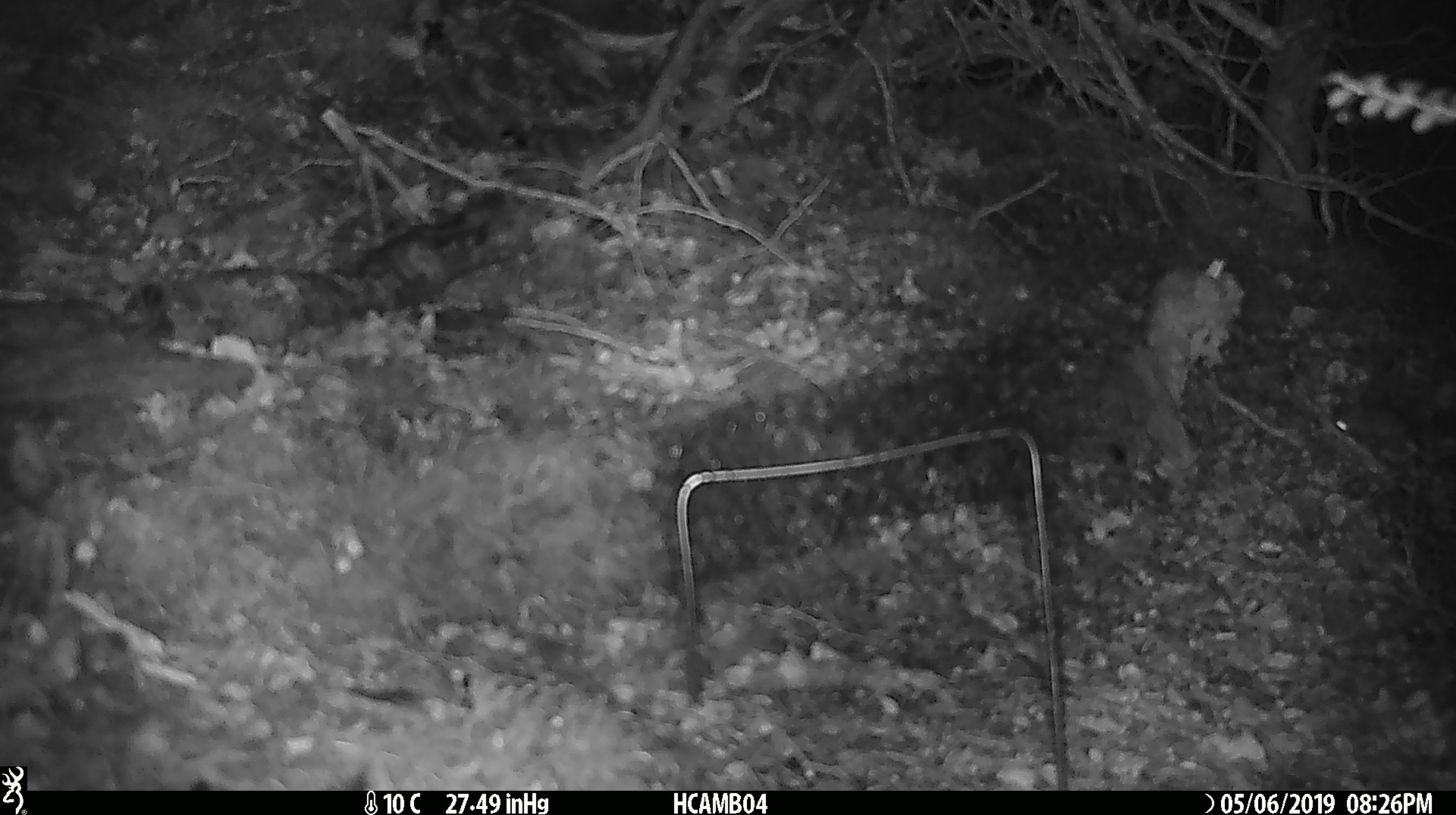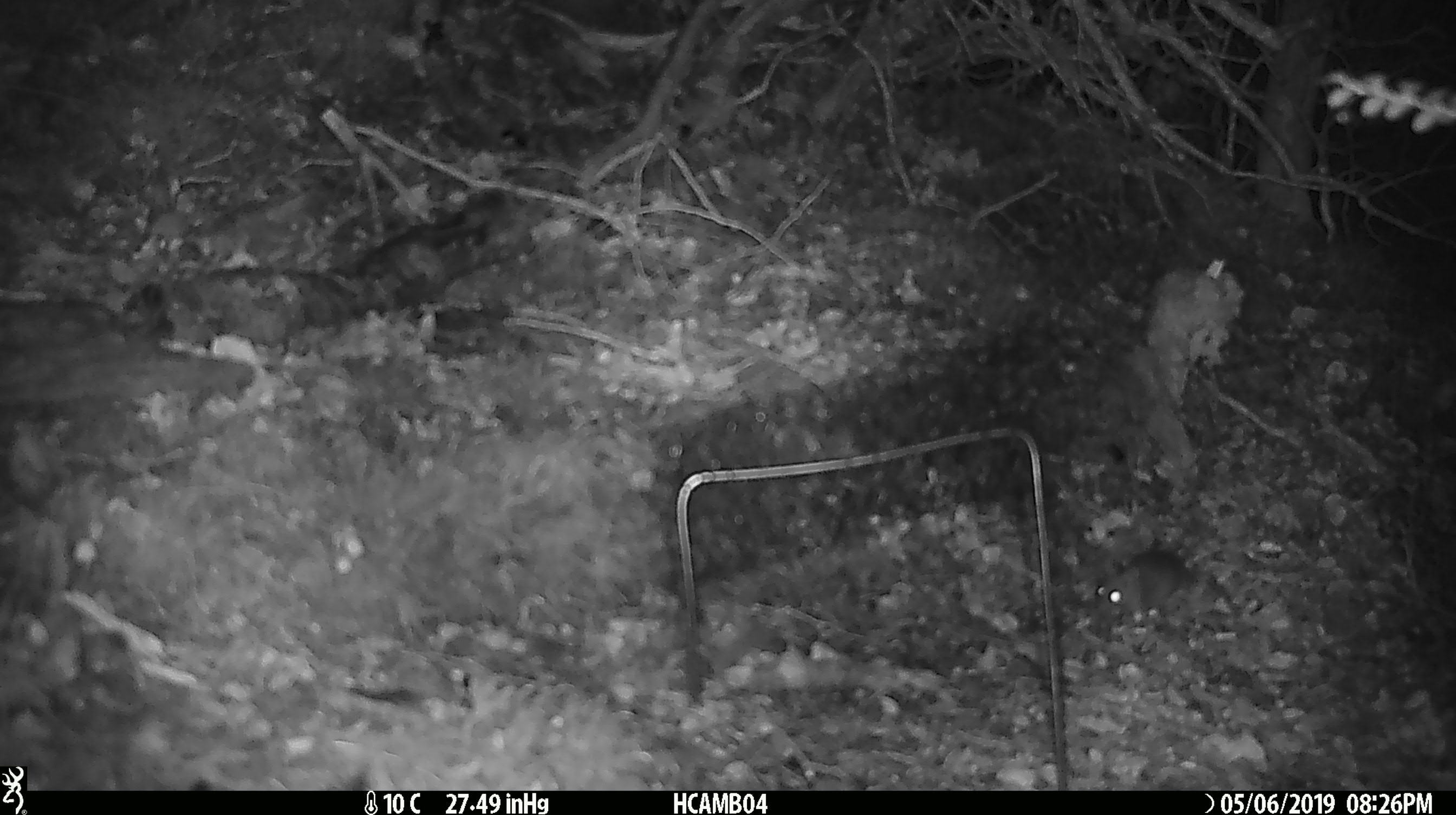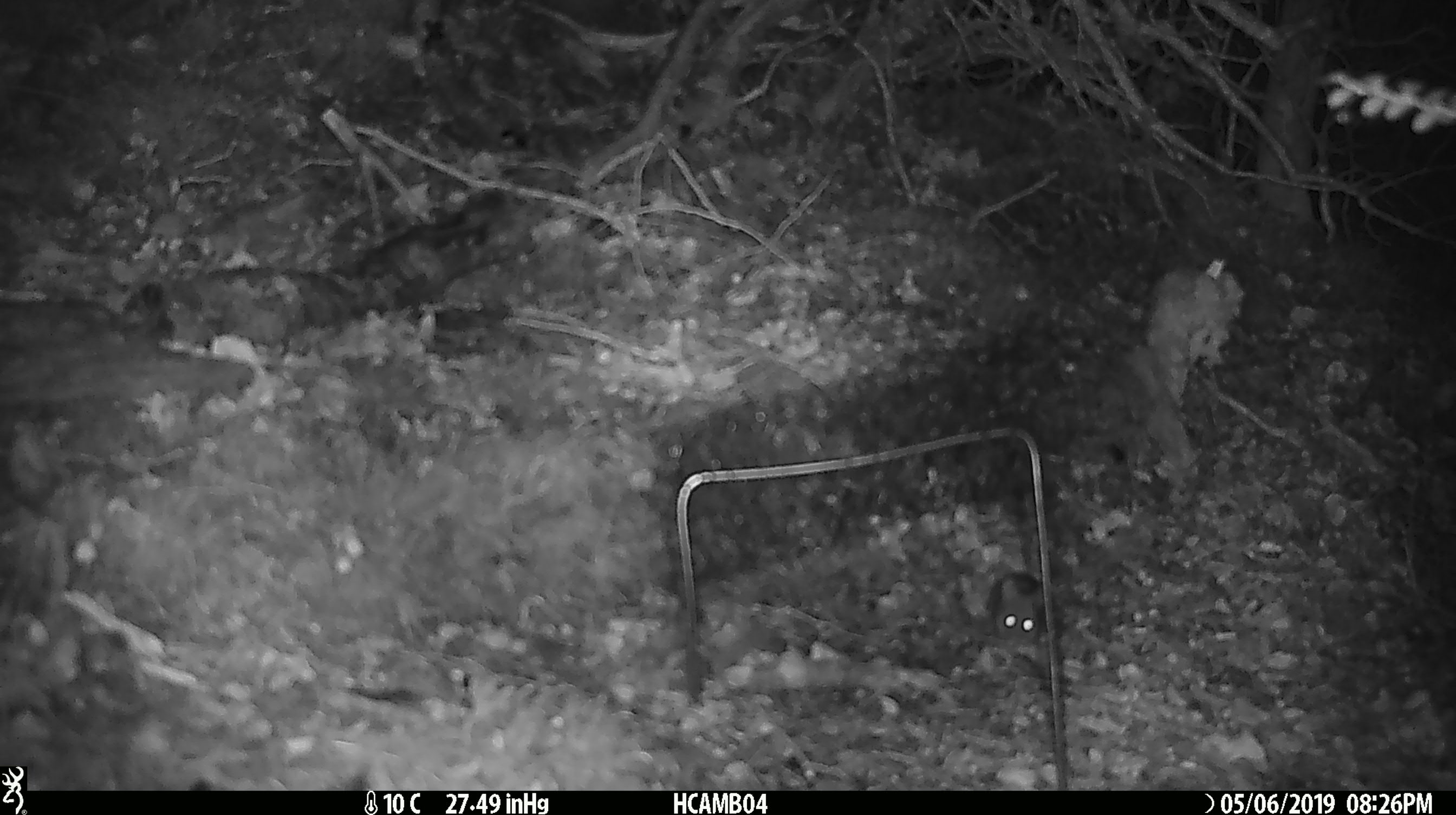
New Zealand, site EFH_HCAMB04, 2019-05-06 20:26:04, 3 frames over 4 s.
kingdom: Animalia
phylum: Chordata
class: Mammalia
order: Rodentia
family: Muridae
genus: Mus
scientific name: Mus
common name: mouse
Mouse (Mus).